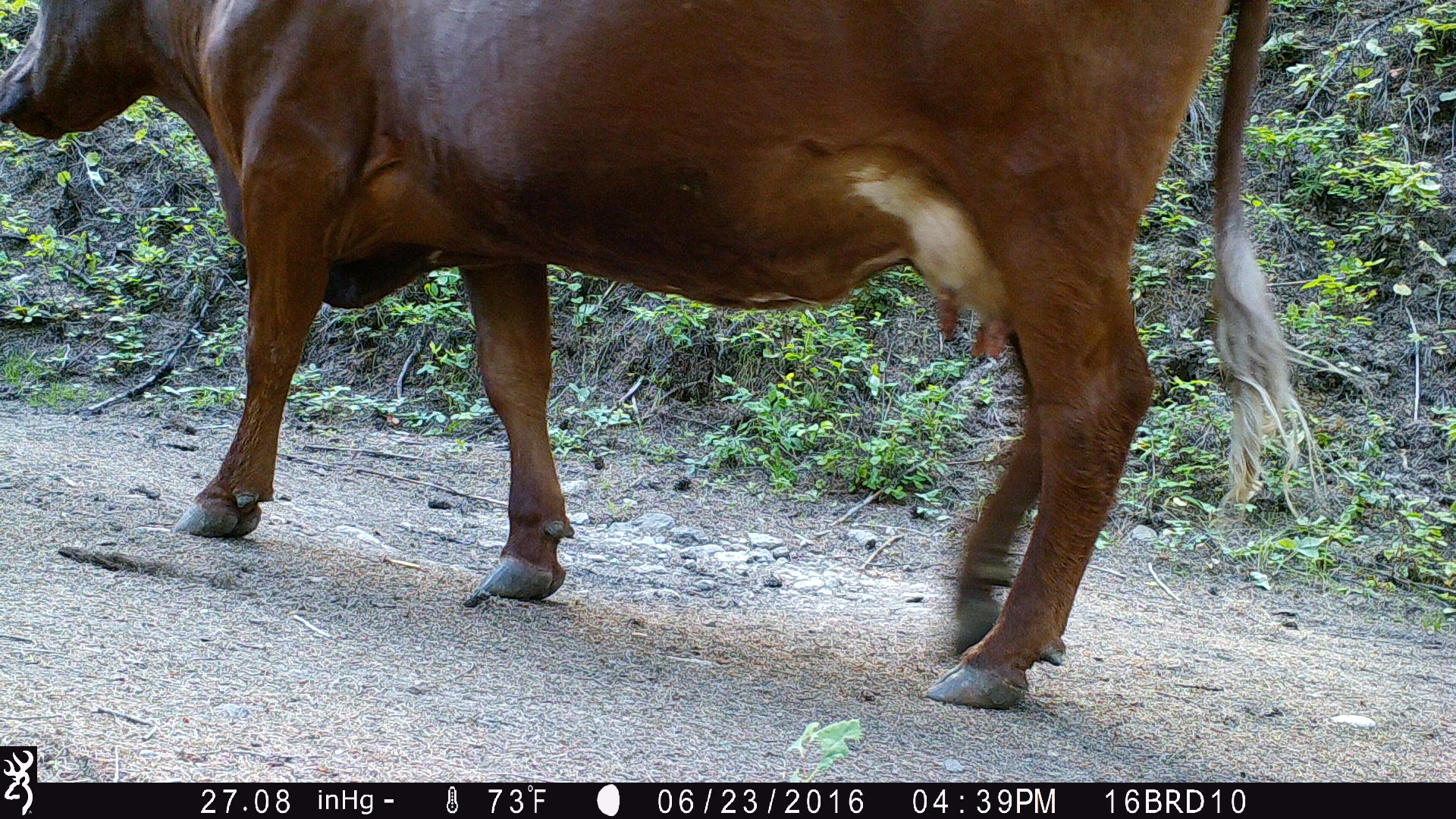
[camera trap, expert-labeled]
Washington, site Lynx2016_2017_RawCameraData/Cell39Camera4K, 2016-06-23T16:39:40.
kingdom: Animalia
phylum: Chordata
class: Mammalia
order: Artiodactyla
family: Bovidae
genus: Bos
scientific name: Bos taurus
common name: domestic cattle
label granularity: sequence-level